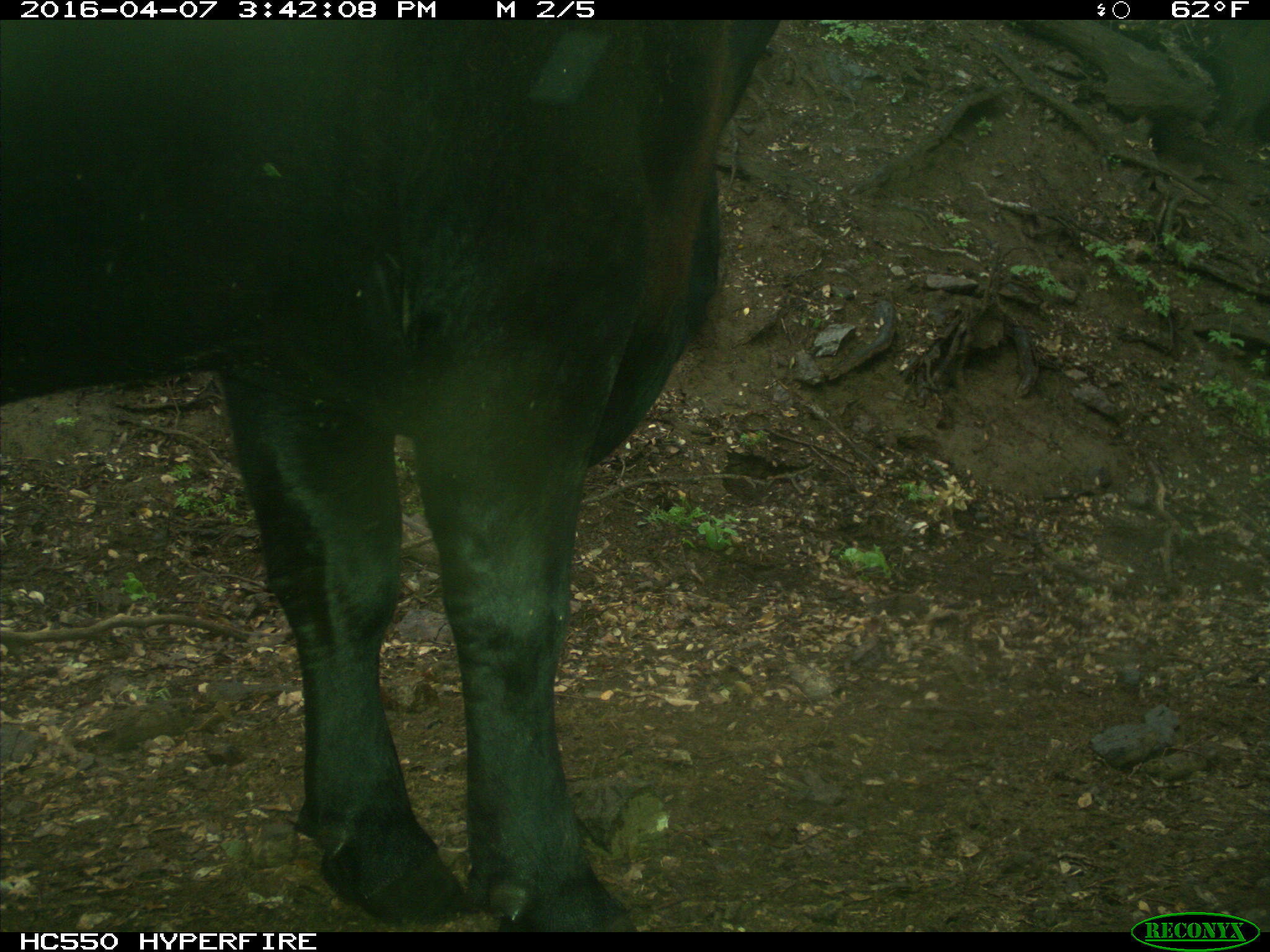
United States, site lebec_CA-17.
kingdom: Animalia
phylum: Chordata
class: Mammalia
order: Artiodactyla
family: Bovidae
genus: Bos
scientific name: Bos taurus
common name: domestic cow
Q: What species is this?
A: Bos taurus (domestic cow).